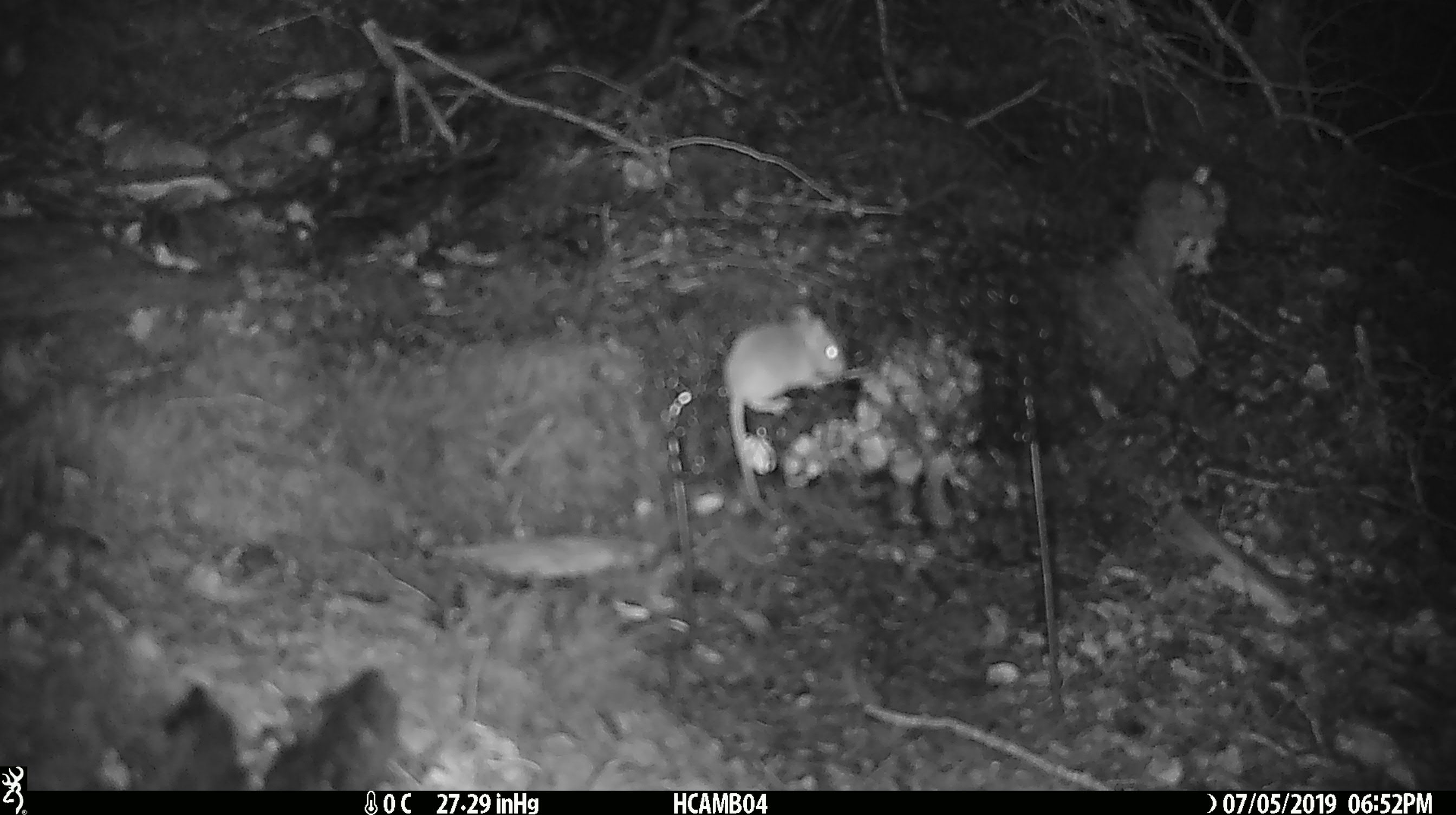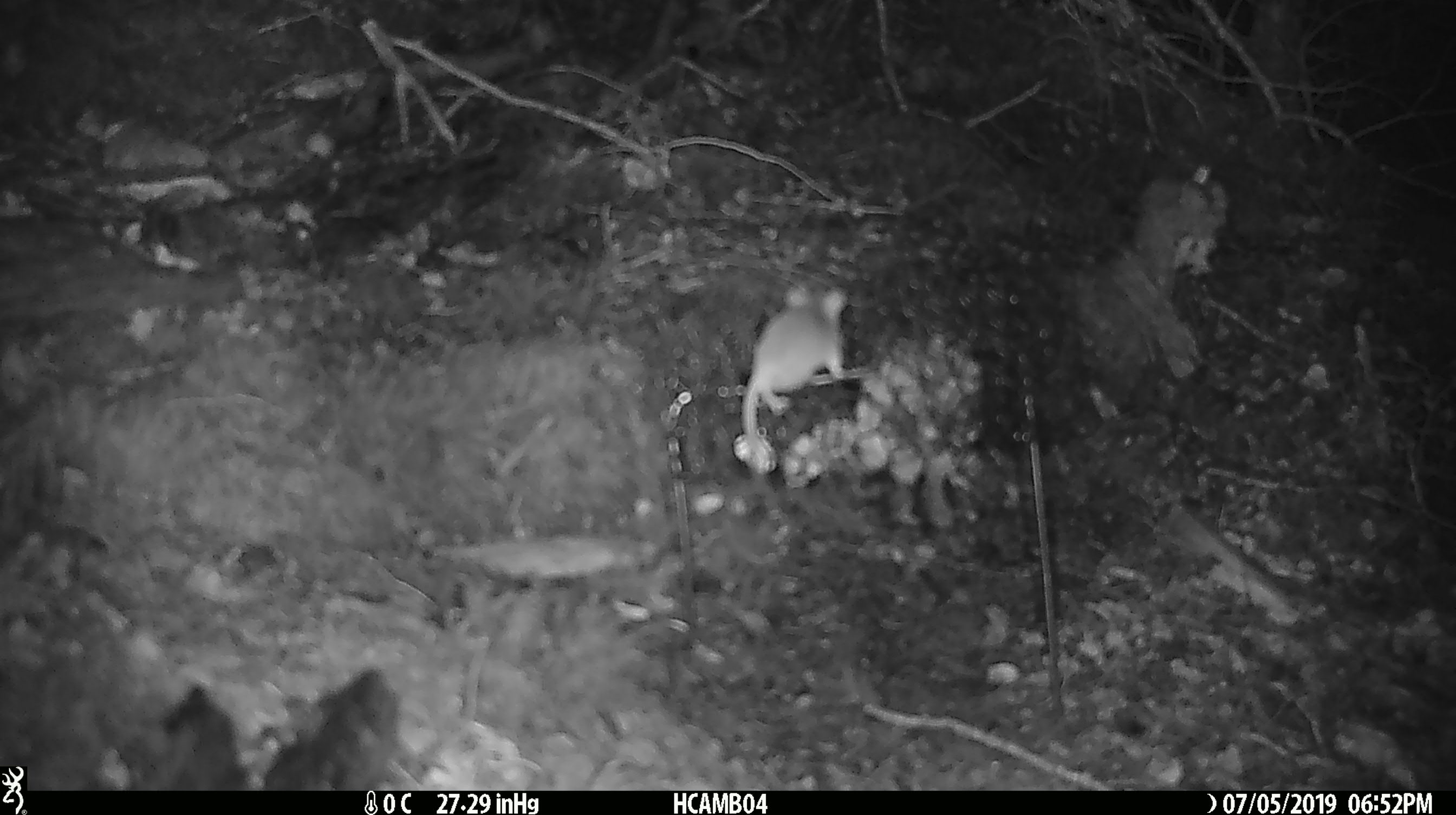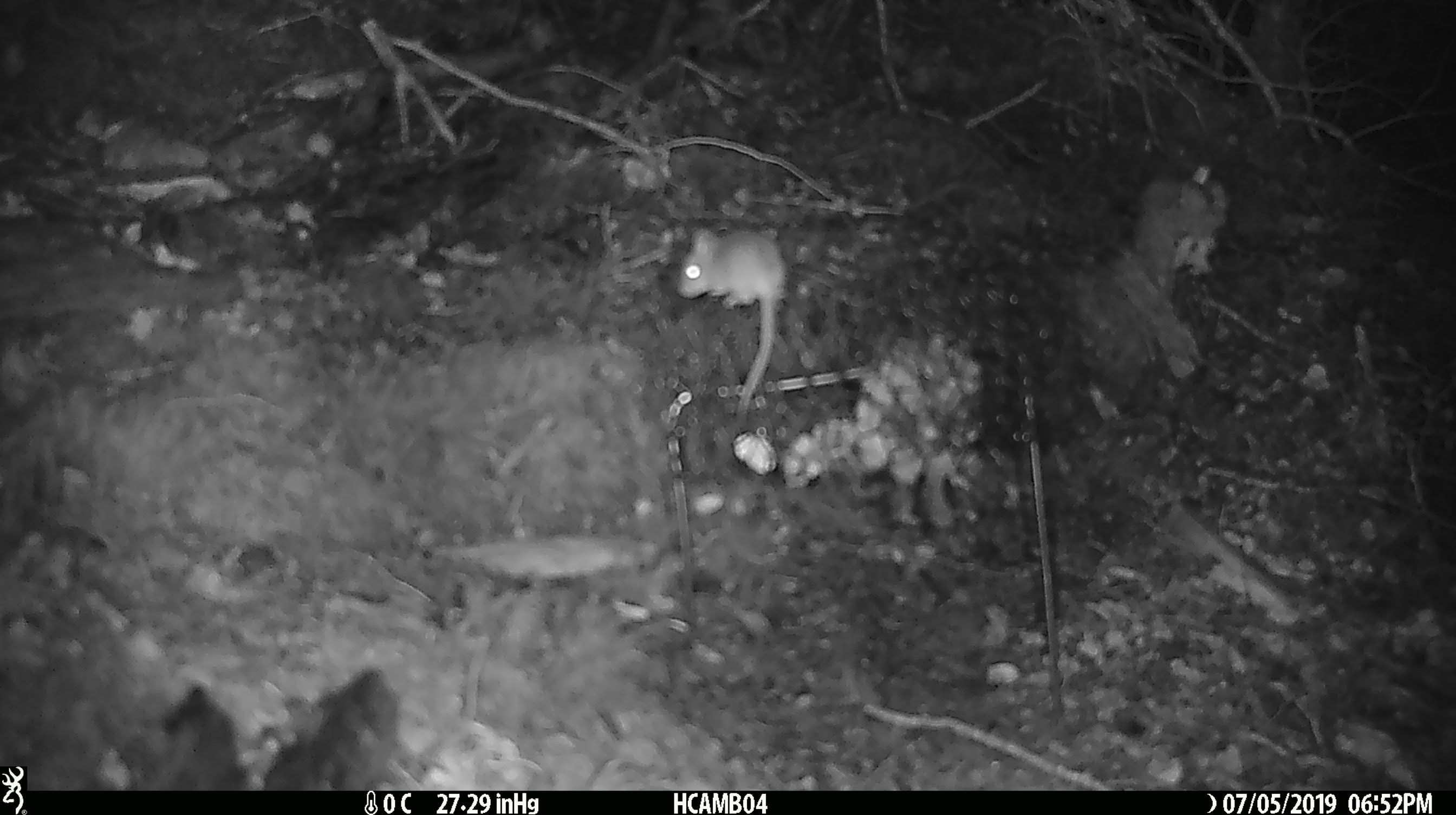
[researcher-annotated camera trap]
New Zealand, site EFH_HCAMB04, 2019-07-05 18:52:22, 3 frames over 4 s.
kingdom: Animalia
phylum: Chordata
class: Mammalia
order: Rodentia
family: Muridae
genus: Mus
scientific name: Mus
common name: mouse